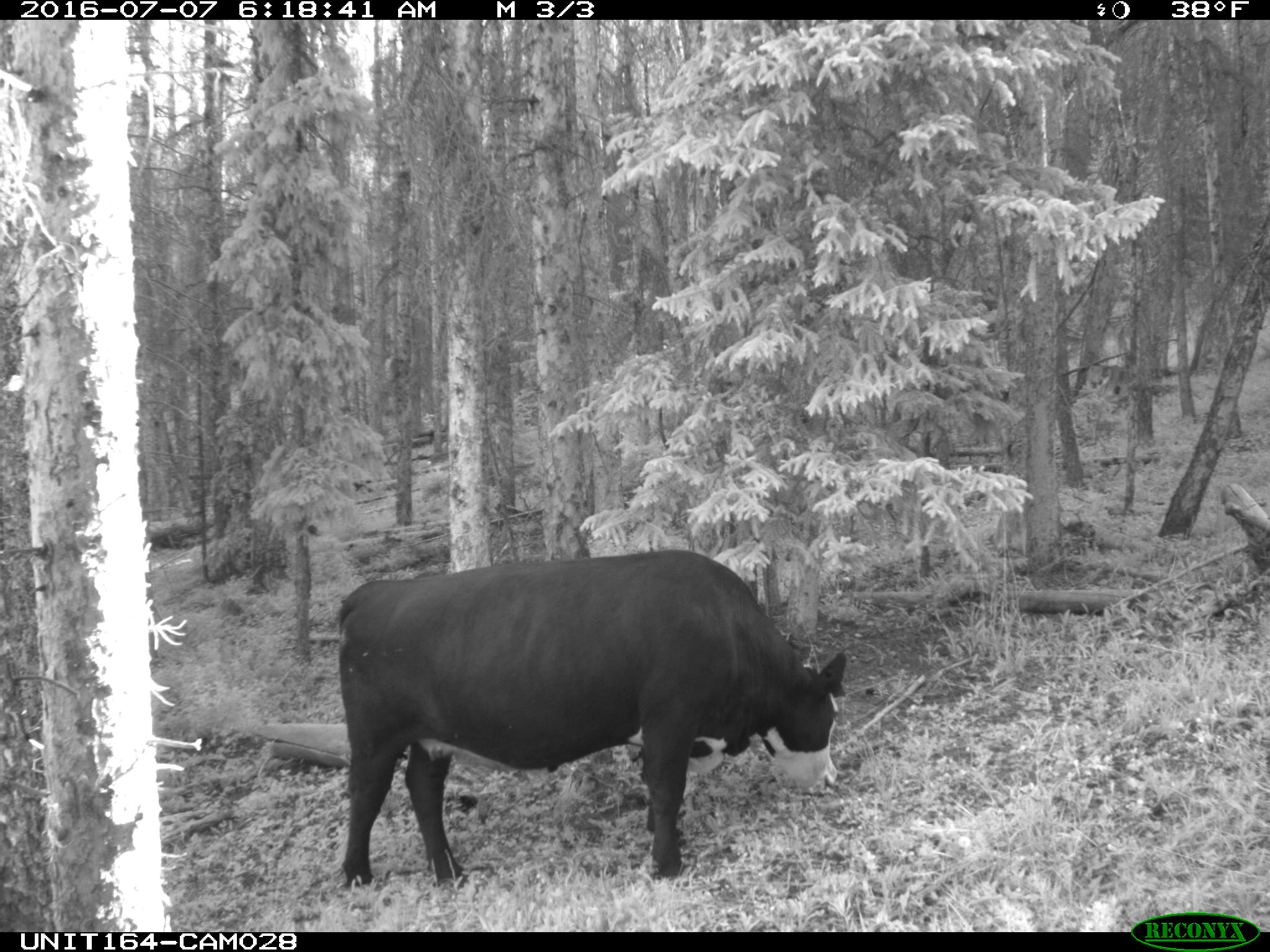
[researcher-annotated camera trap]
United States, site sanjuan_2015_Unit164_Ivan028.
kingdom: Animalia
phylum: Chordata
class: Mammalia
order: Artiodactyla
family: Bovidae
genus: Bos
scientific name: Bos taurus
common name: domestic cow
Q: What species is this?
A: Bos taurus (domestic cow).